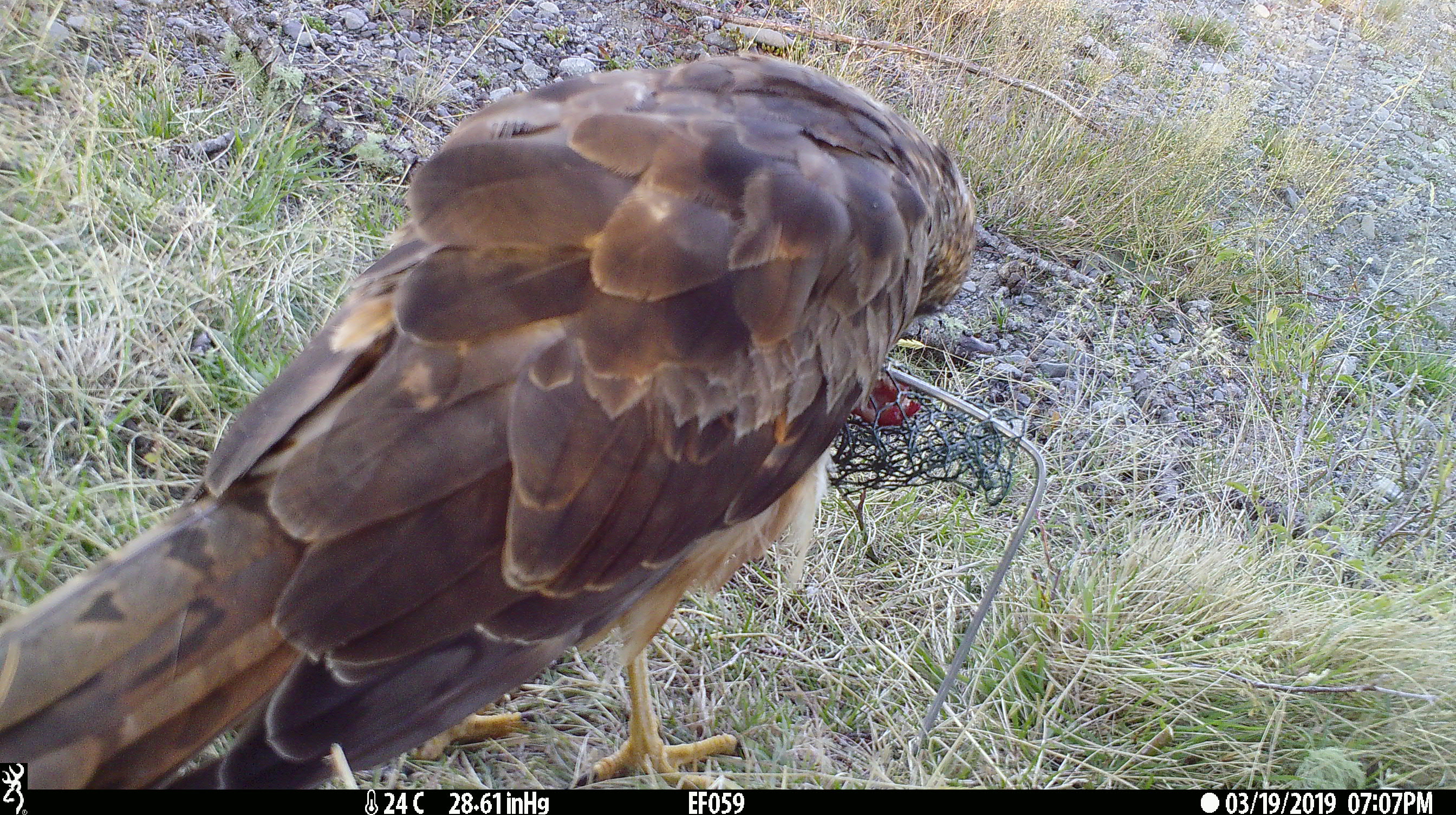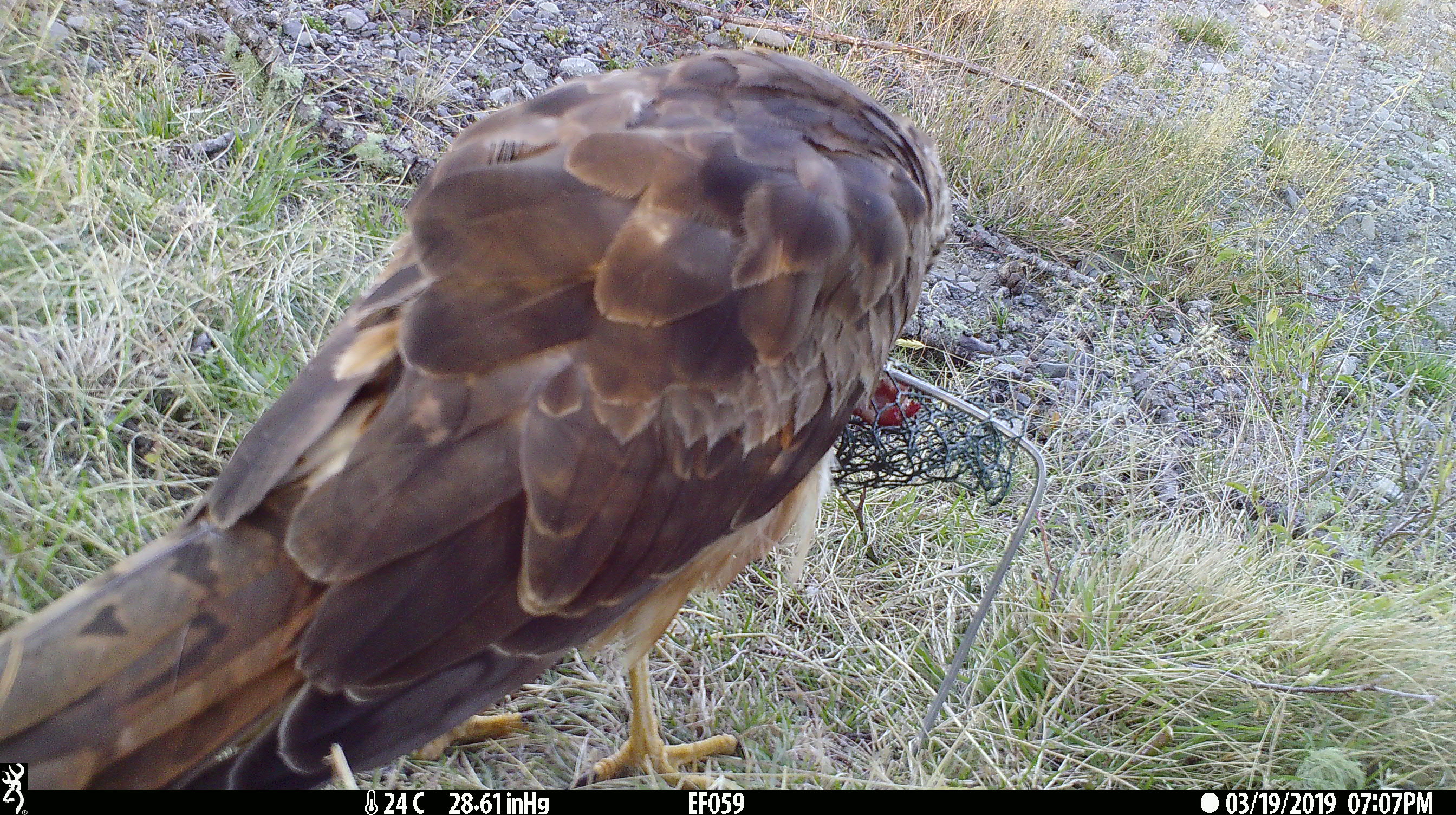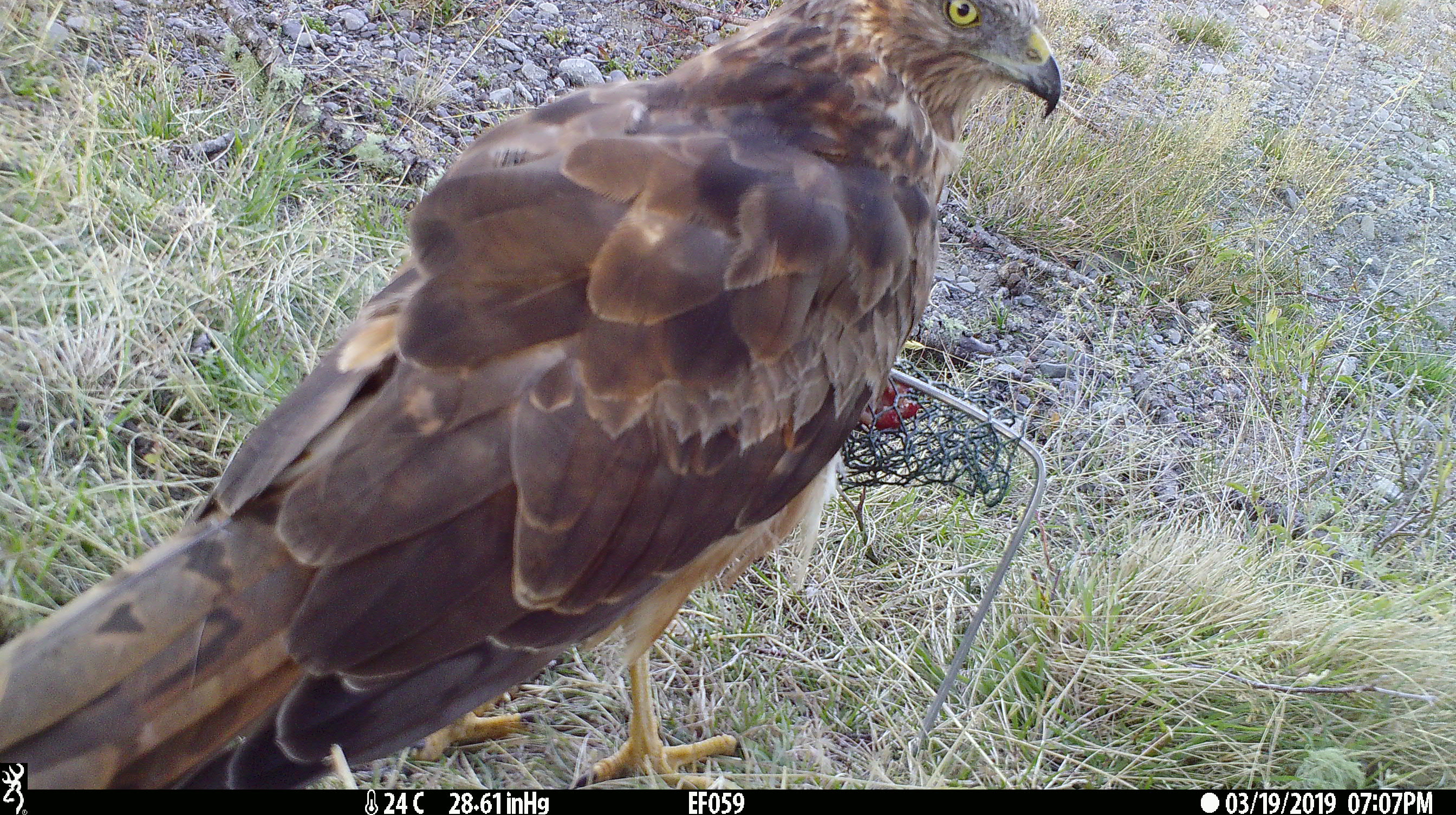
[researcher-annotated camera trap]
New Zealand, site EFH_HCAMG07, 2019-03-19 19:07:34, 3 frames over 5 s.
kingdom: Animalia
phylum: Chordata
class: Aves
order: Accipitriformes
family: Accipitridae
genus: Circus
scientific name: Circus approximans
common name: swamp harrier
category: harrier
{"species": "harrier (swamp harrier) (Circus approximans)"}